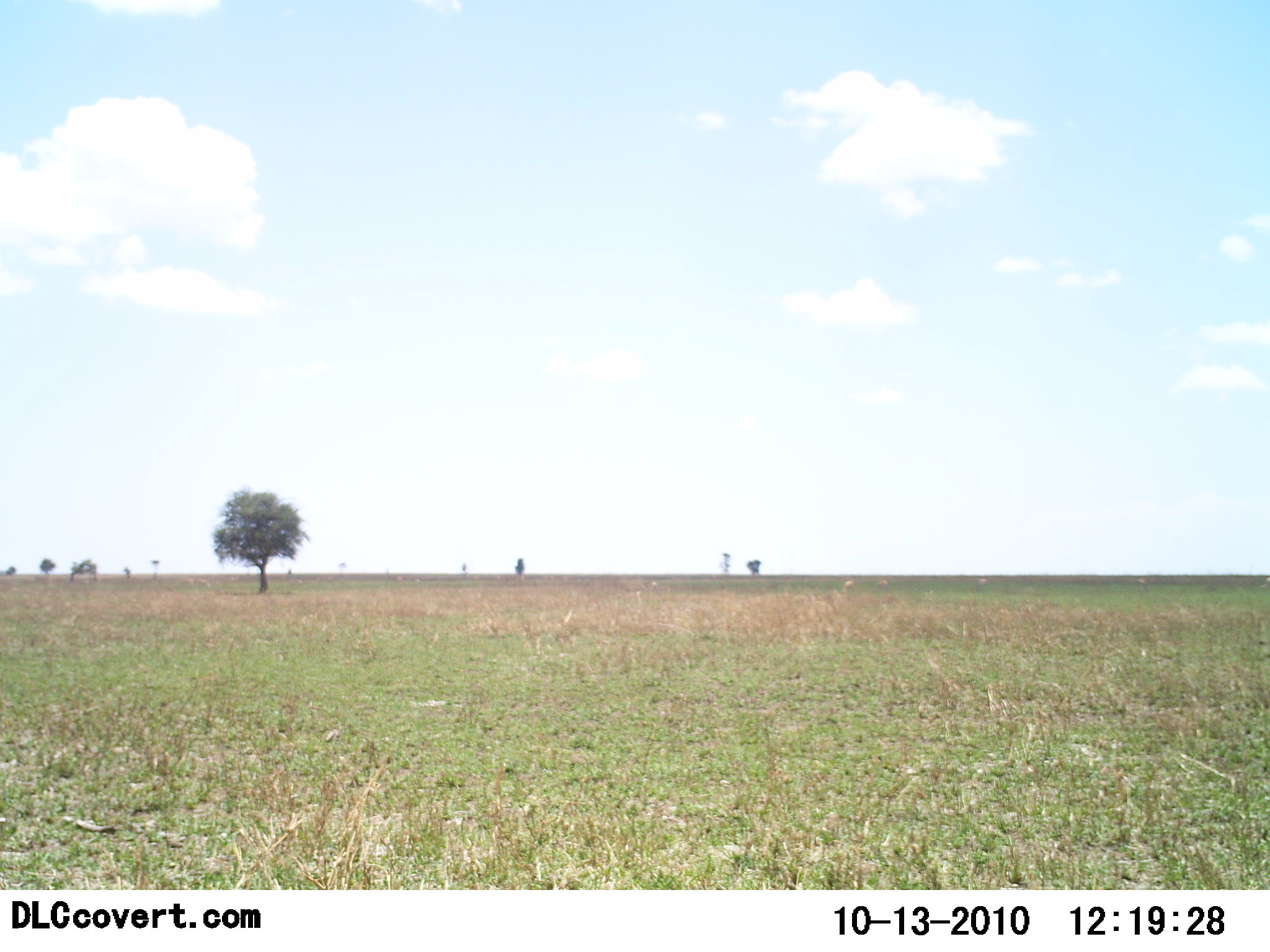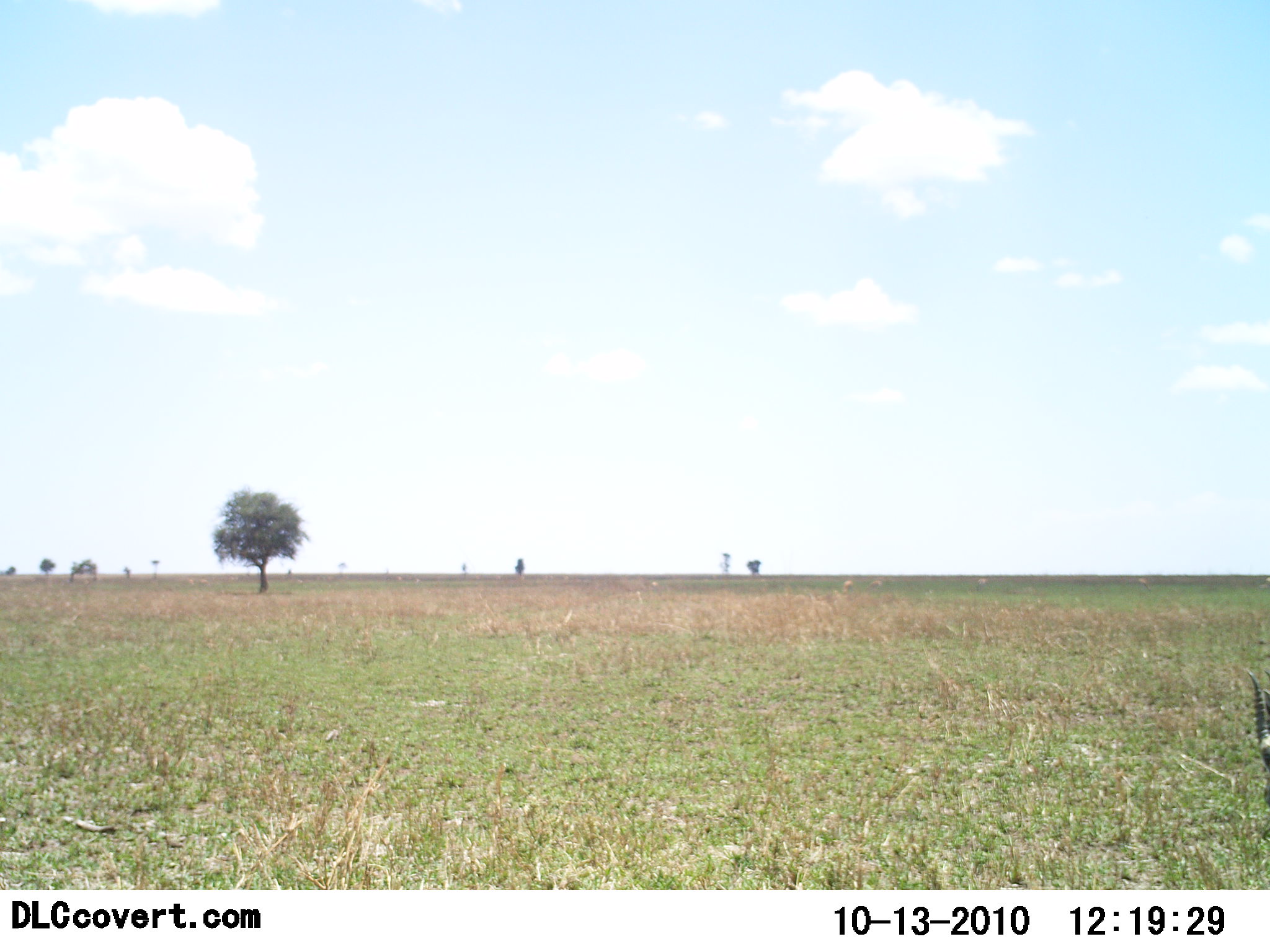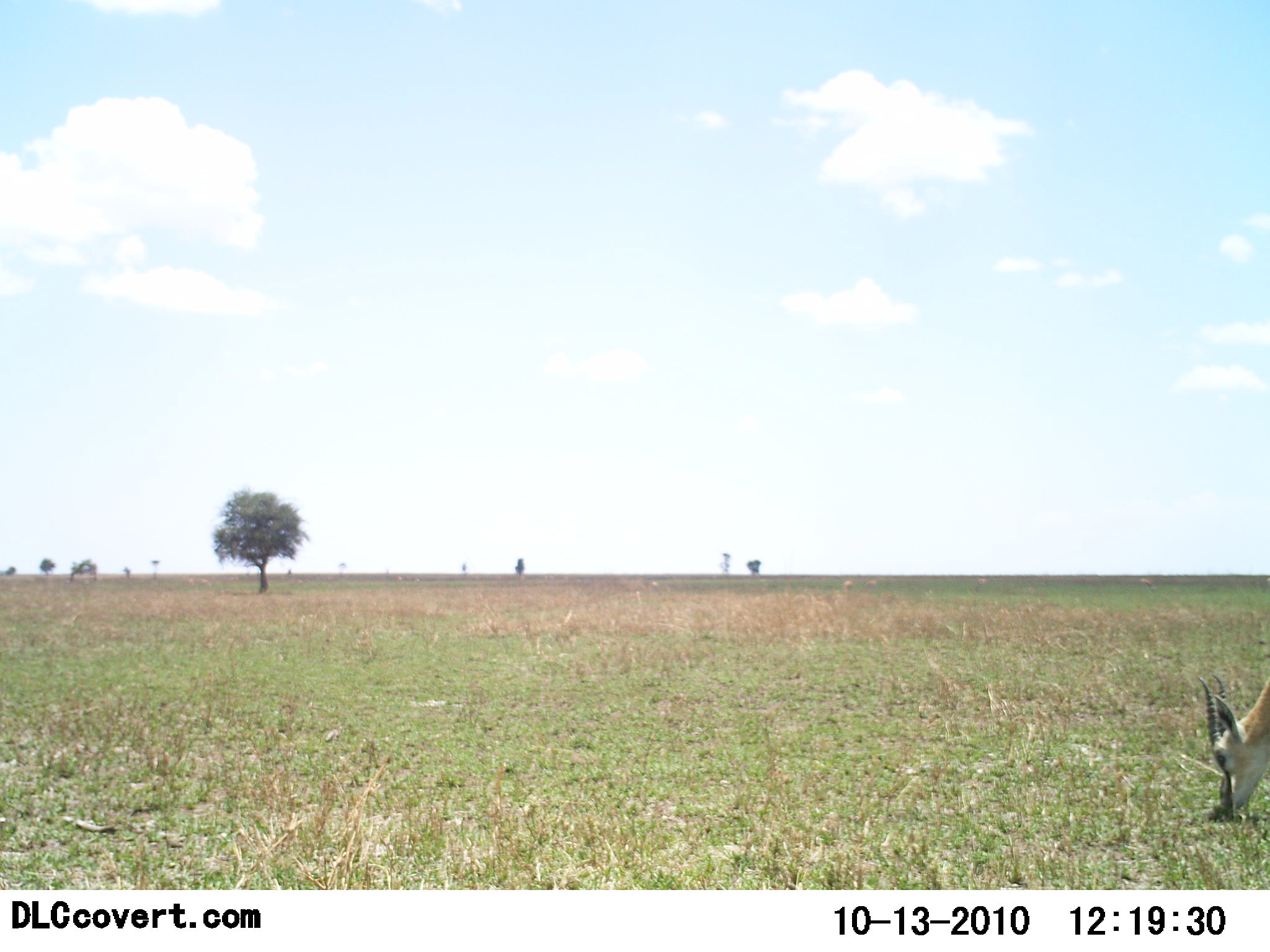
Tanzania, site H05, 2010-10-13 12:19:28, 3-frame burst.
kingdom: Animalia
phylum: Chordata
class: Mammalia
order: Artiodactyla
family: Bovidae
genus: Eudorcas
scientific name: Eudorcas thomsonii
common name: thomson's gazelle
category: gazellethomsons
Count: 1.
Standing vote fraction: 8%.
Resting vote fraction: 0%.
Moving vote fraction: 25%.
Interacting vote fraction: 0%.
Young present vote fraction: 0%.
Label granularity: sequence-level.